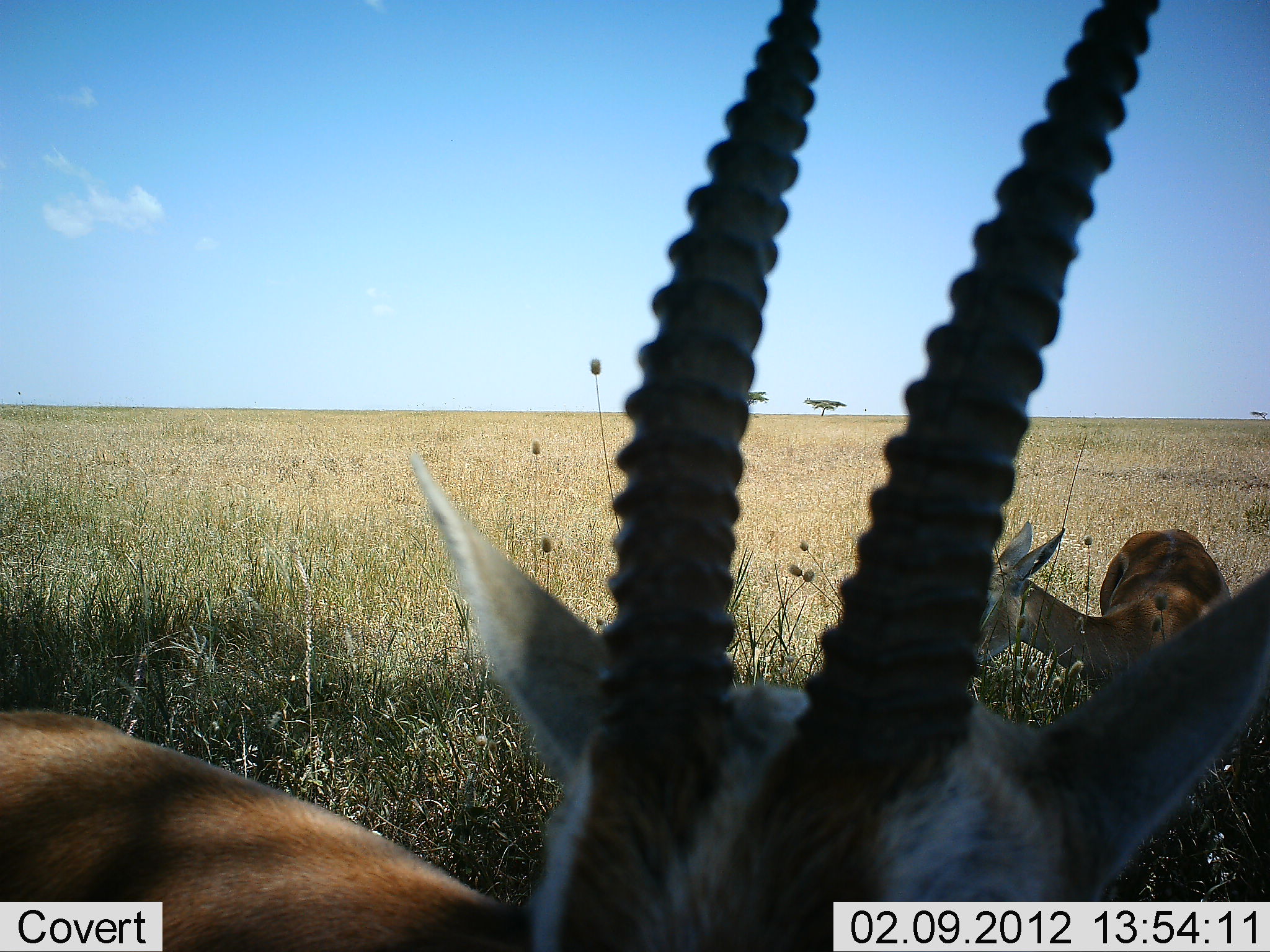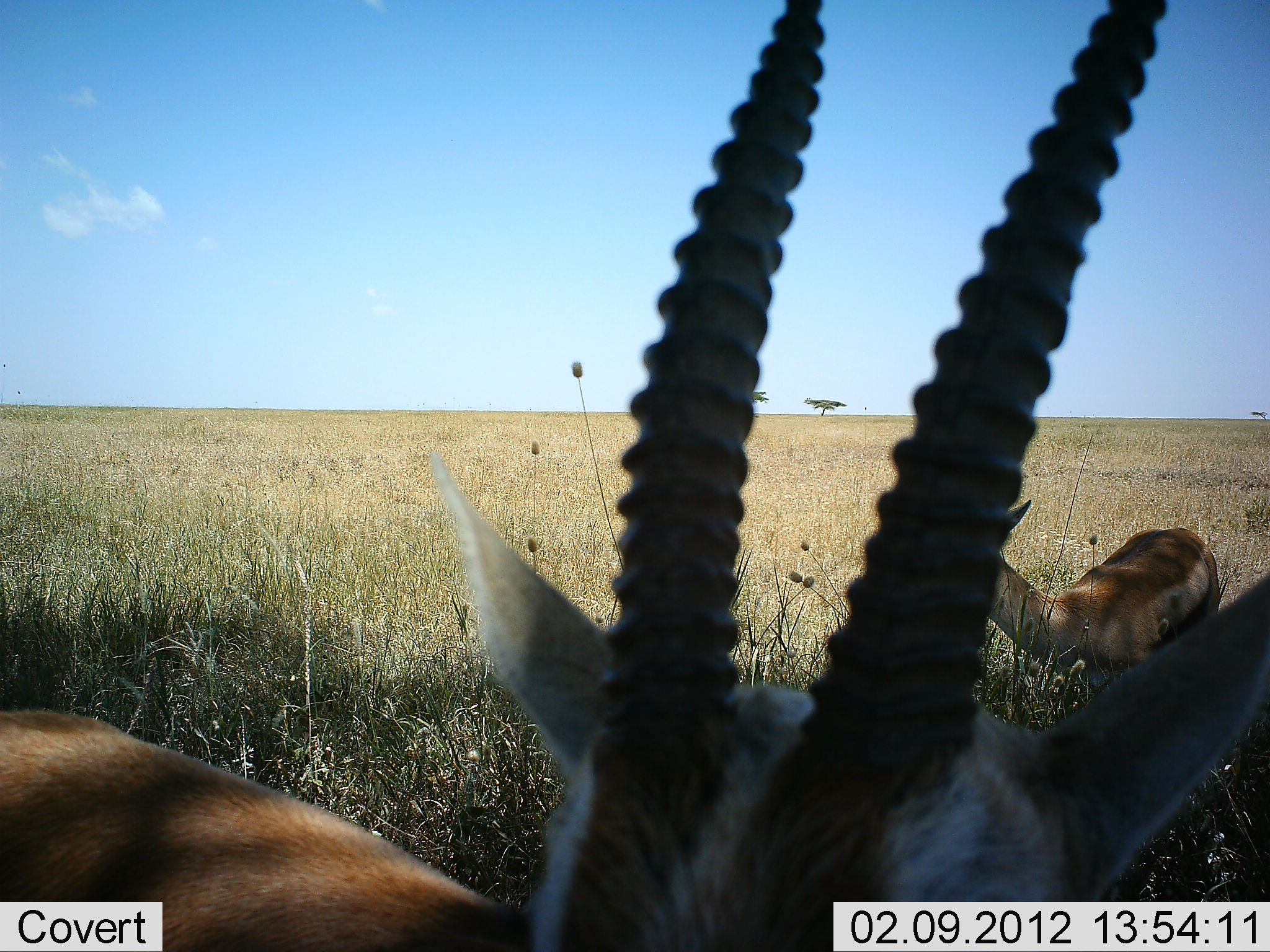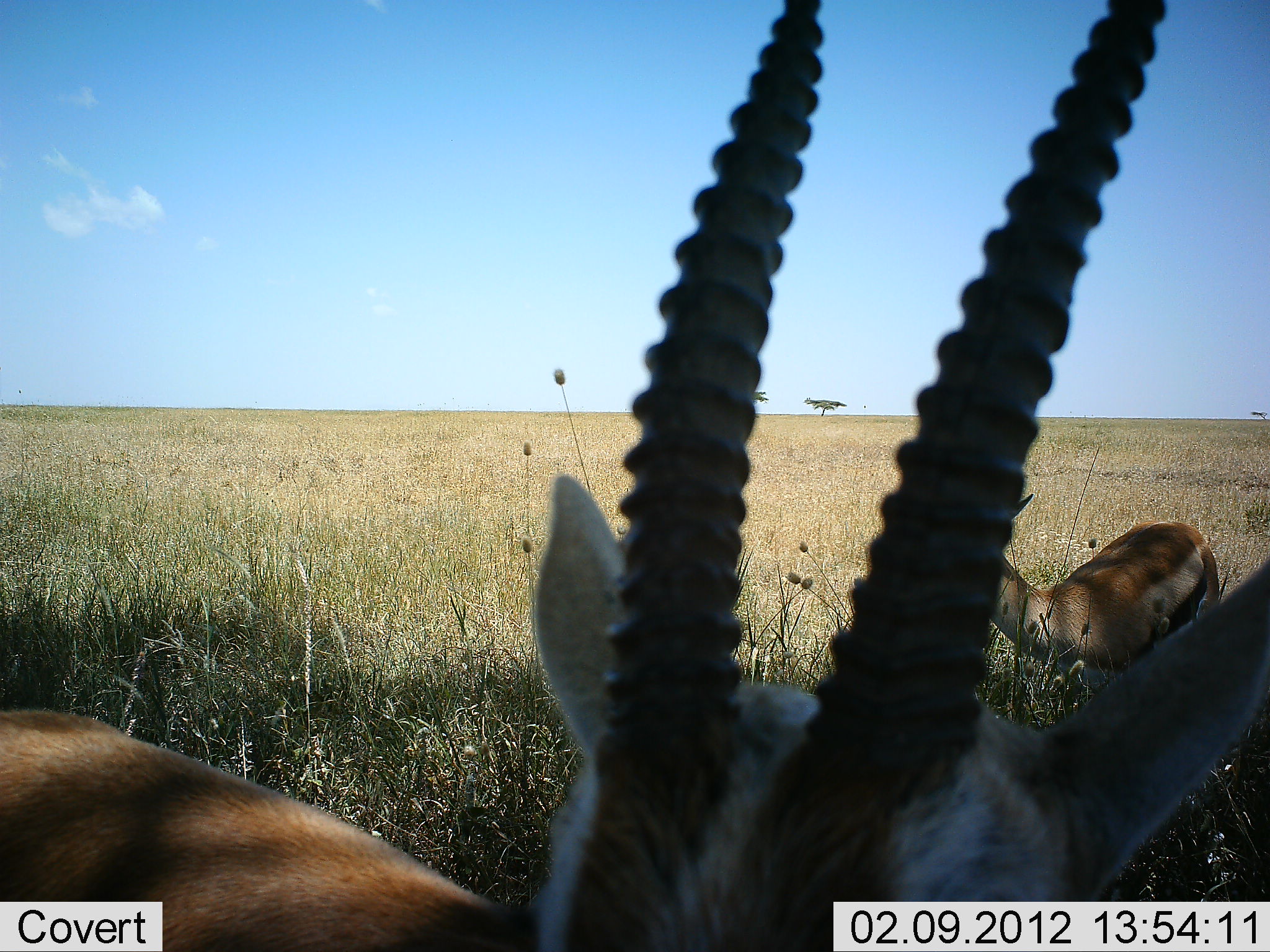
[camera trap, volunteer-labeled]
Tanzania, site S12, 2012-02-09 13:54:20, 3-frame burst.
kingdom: Animalia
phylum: Chordata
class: Mammalia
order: Artiodactyla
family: Bovidae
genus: Eudorcas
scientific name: Eudorcas thomsonii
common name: thomson's gazelle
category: gazellethomsons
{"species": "gazellethomsons (thomson's gazelle) (Eudorcas thomsonii)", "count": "2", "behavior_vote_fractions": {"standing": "76%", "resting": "18%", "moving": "12%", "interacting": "0%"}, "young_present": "0%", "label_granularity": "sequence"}